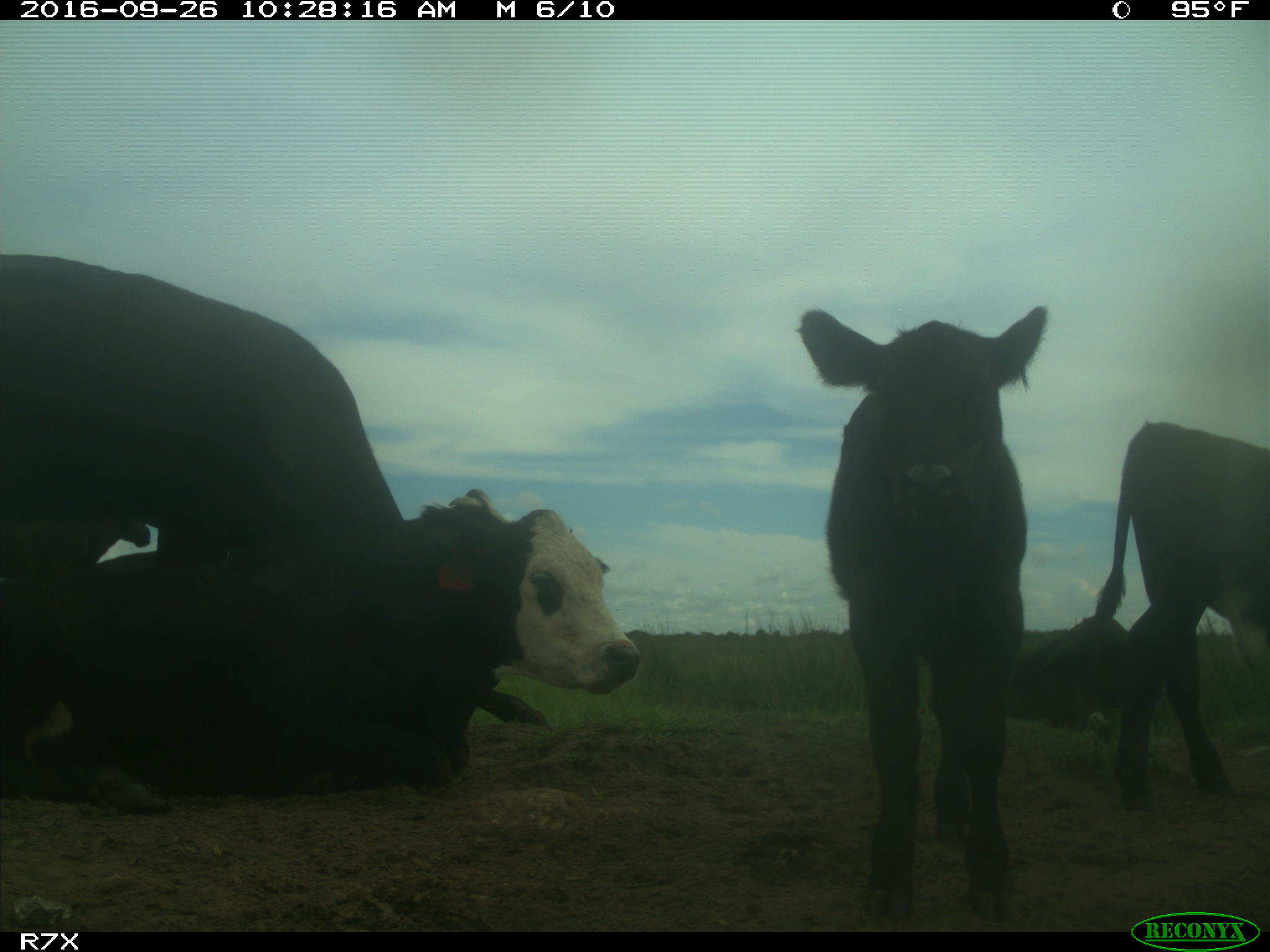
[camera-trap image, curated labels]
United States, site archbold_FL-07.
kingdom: Animalia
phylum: Chordata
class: Mammalia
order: Artiodactyla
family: Bovidae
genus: Bos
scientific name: Bos taurus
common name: domestic cow